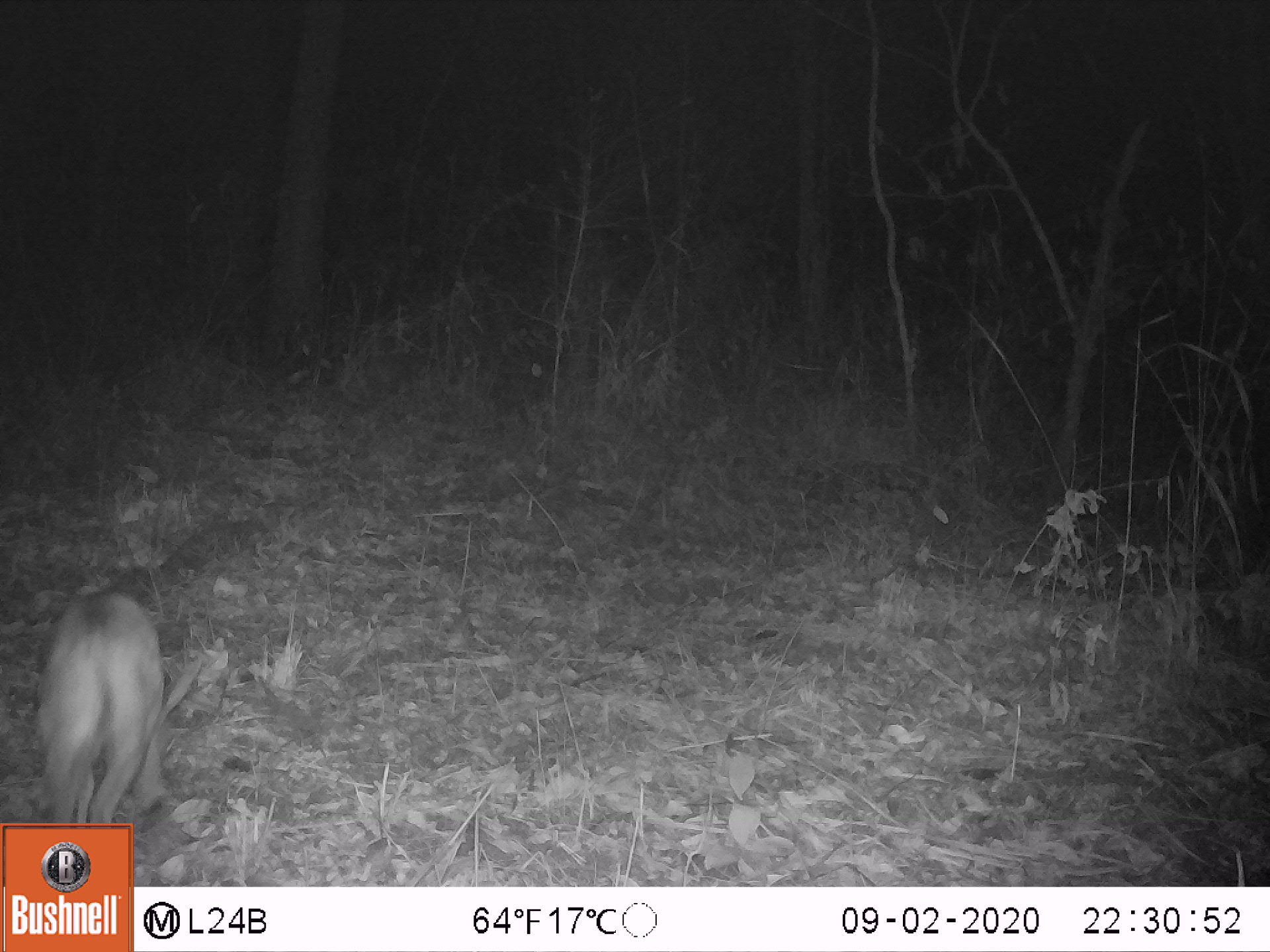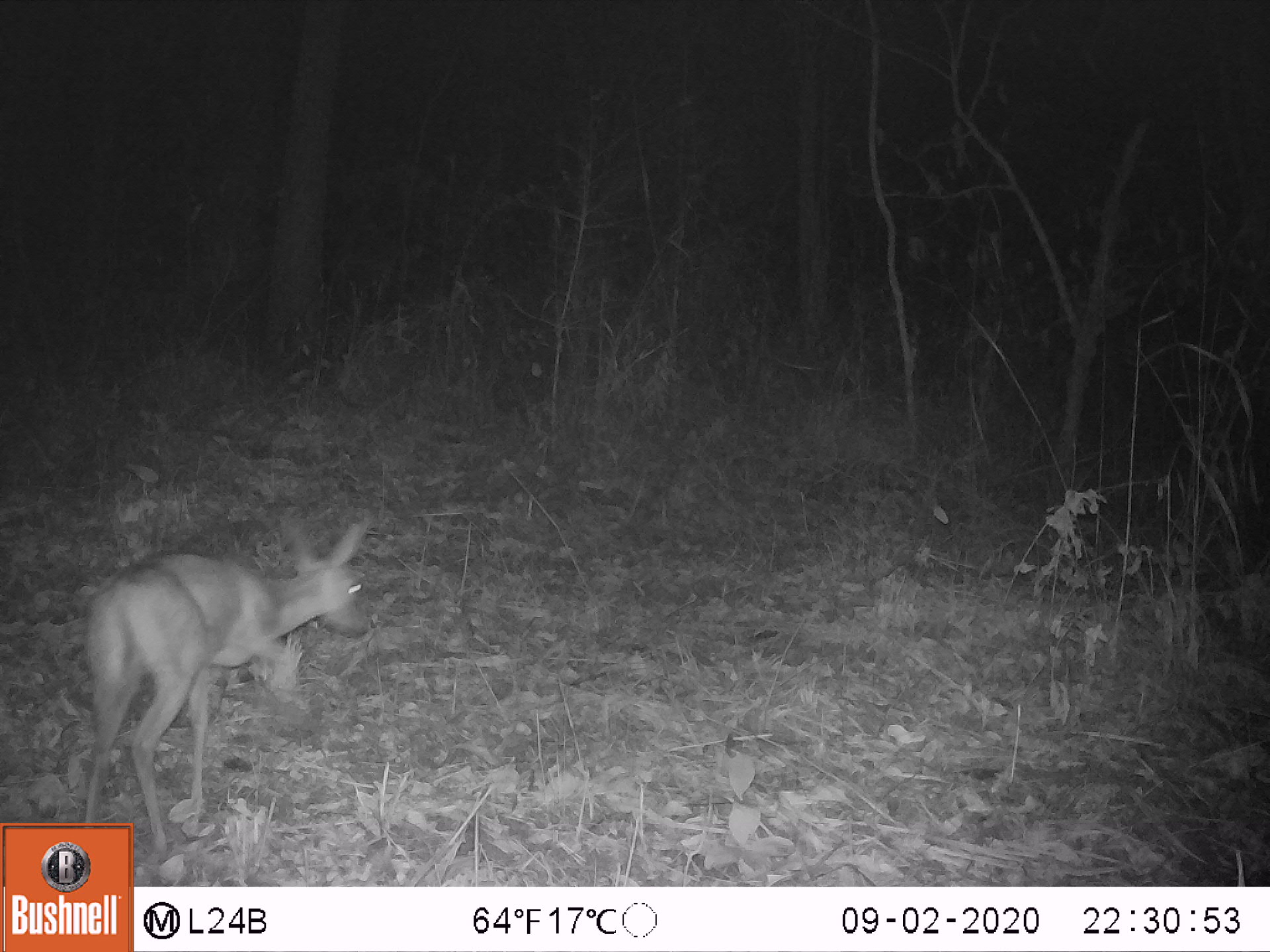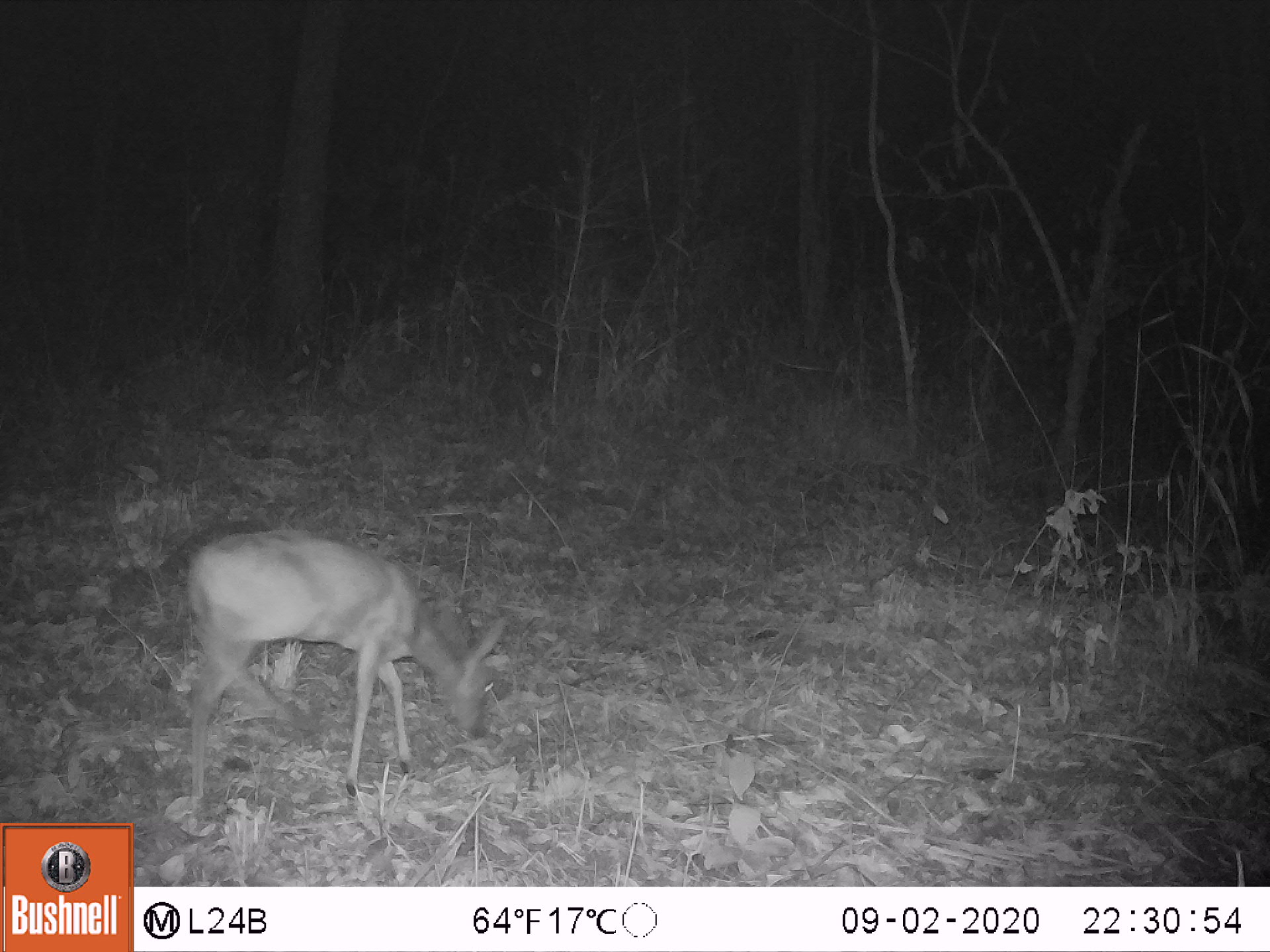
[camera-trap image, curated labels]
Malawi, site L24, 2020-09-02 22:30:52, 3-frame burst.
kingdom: Animalia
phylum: Chordata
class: Mammalia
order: Artiodactyla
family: Bovidae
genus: Sylvicapra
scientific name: Sylvicapra grimmia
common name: common duiker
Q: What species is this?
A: Common duiker (Sylvicapra grimmia).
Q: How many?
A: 1.